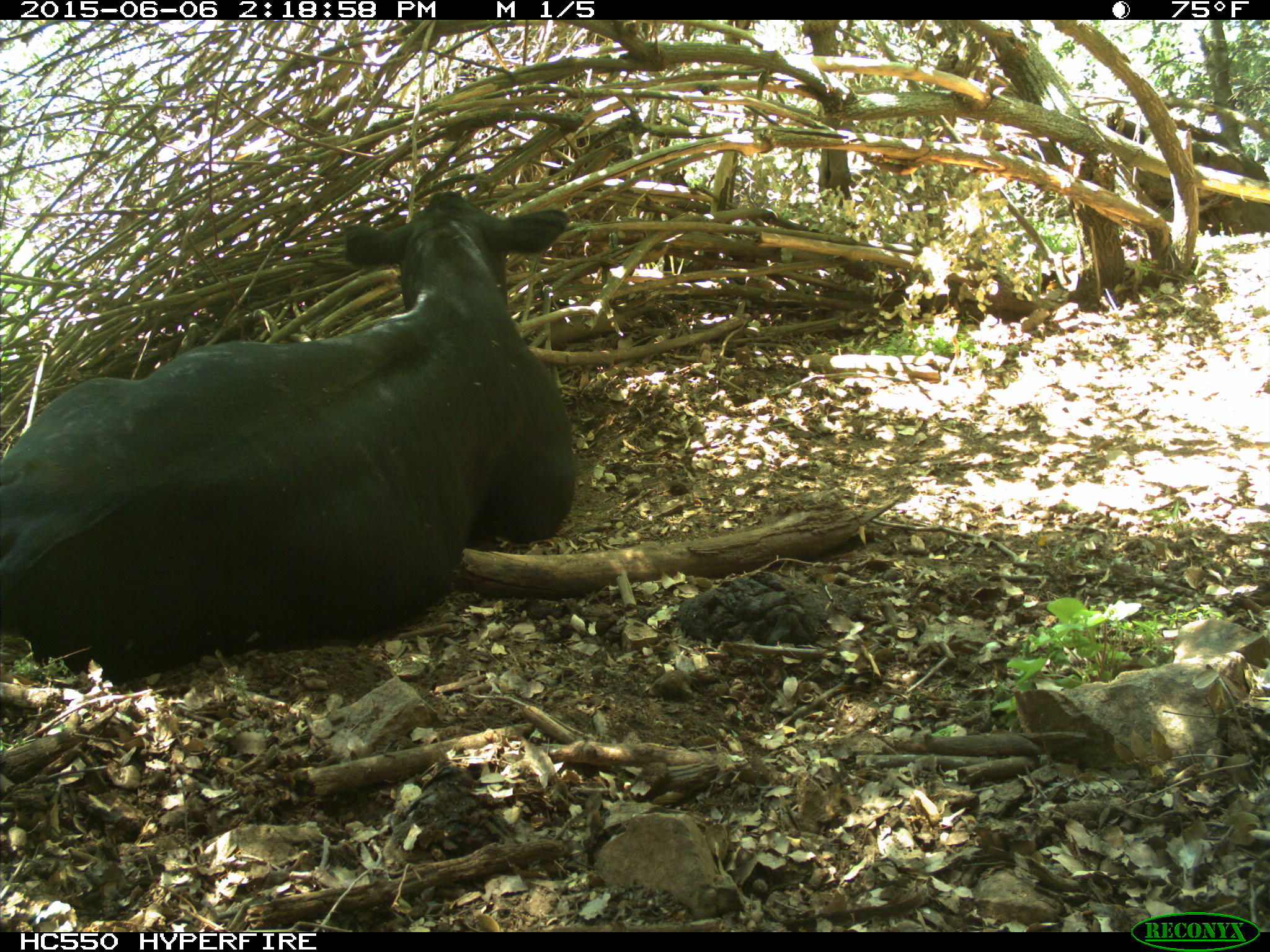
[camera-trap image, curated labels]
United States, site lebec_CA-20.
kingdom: Animalia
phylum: Chordata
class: Mammalia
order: Artiodactyla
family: Bovidae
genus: Bos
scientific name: Bos taurus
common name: domestic cow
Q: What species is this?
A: Bos taurus (domestic cow).